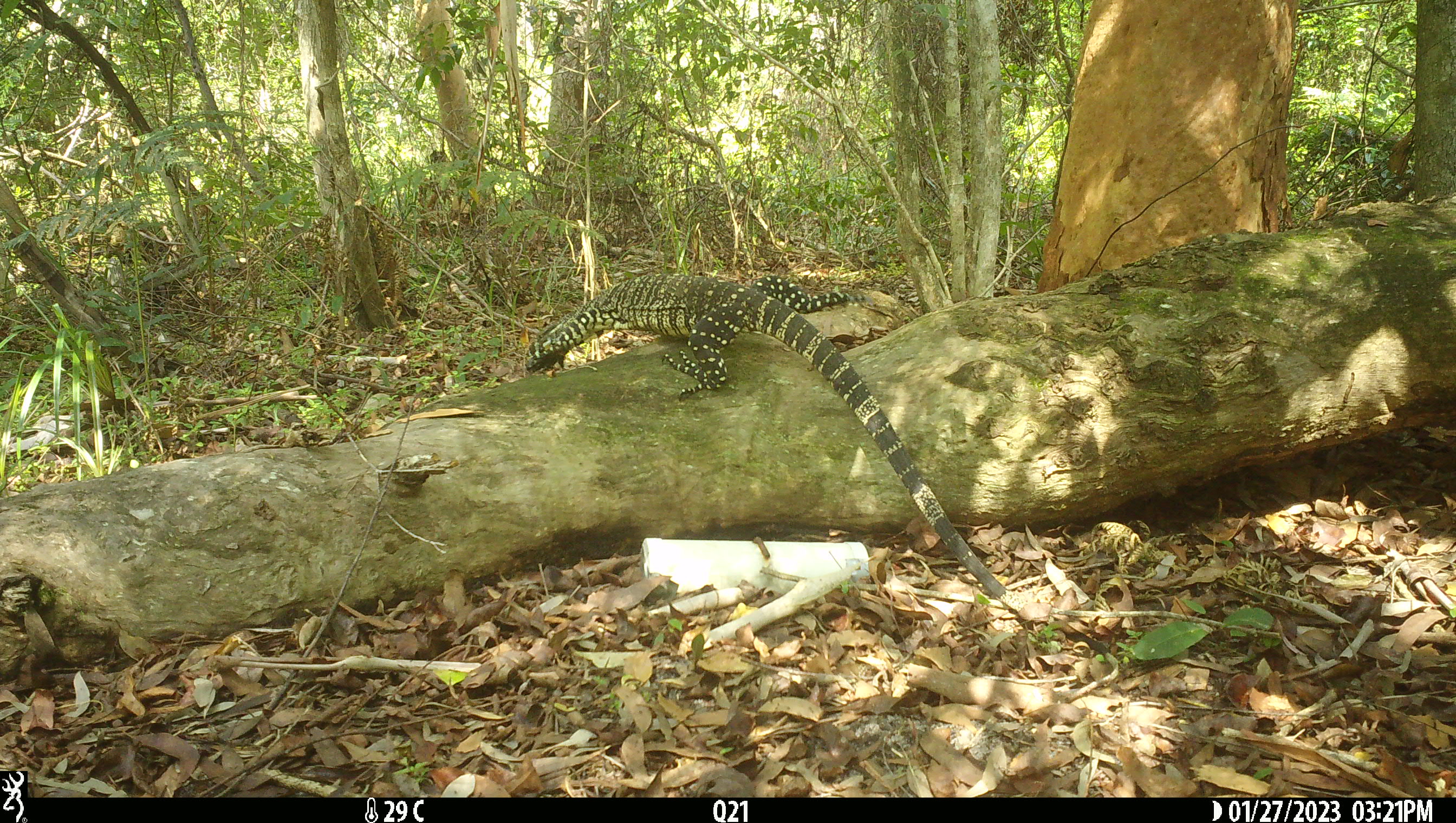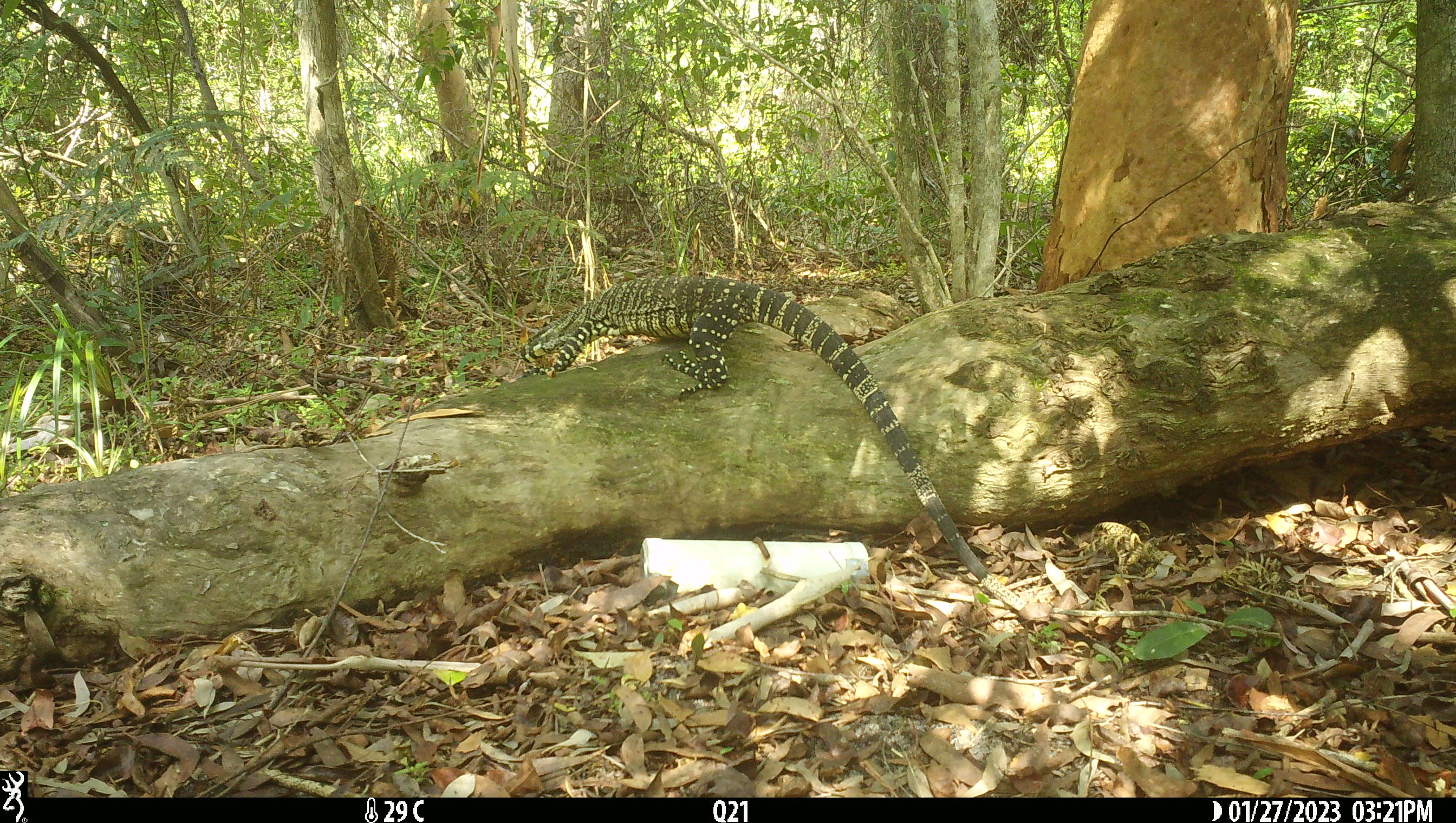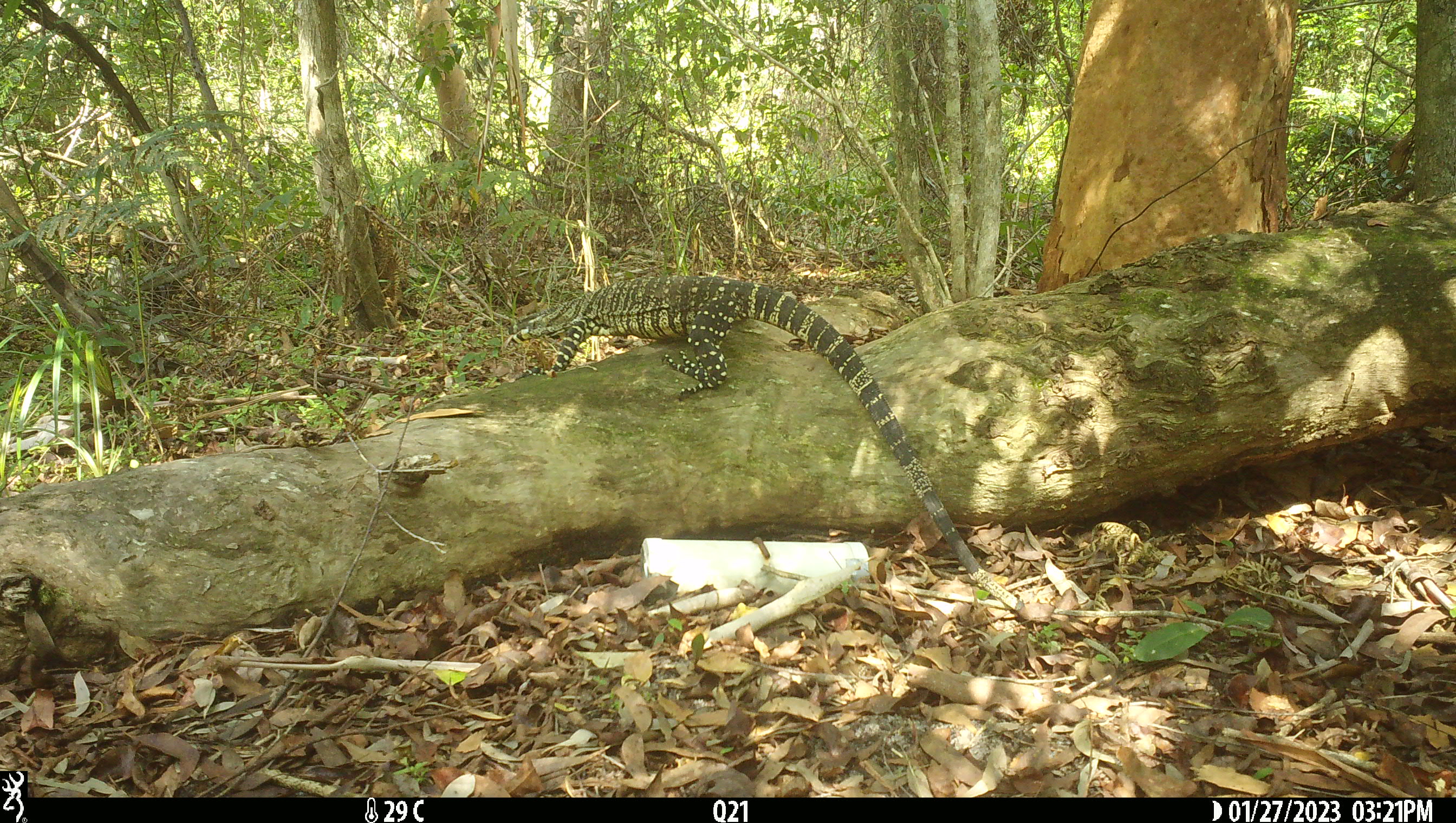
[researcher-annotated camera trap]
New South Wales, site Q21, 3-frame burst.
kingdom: Animalia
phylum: Chordata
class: Reptilia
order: Squamata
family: Varanidae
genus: Varanus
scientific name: Varanus varius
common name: lace monitor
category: goanna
Goanna (lace monitor) (Varanus varius).